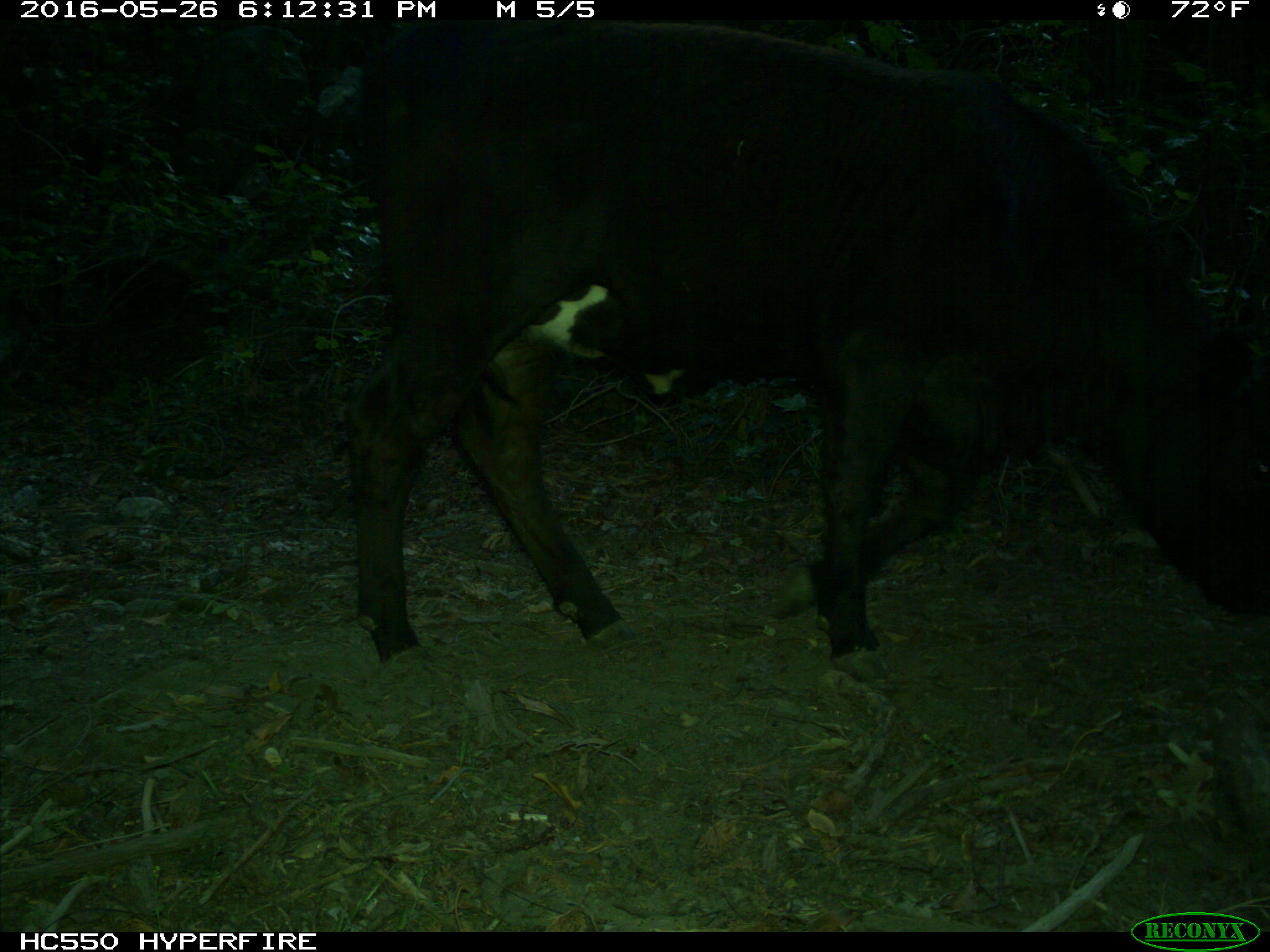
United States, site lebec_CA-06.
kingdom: Animalia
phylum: Chordata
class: Mammalia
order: Artiodactyla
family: Bovidae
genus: Bos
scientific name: Bos taurus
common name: domestic cow